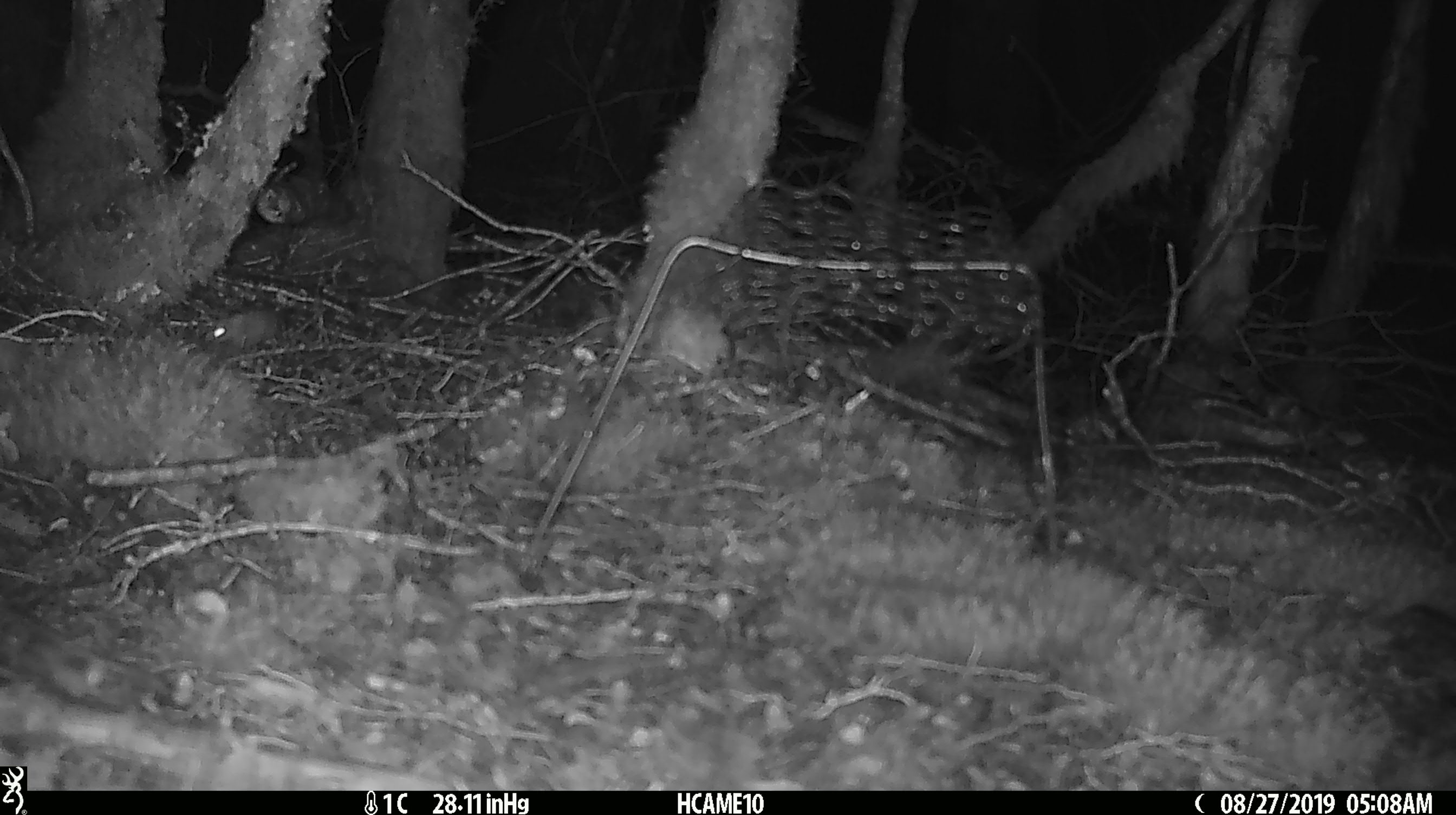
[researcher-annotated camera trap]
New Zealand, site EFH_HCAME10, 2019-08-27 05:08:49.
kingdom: Animalia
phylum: Chordata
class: Mammalia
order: Rodentia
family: Muridae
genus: Mus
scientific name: Mus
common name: mouse